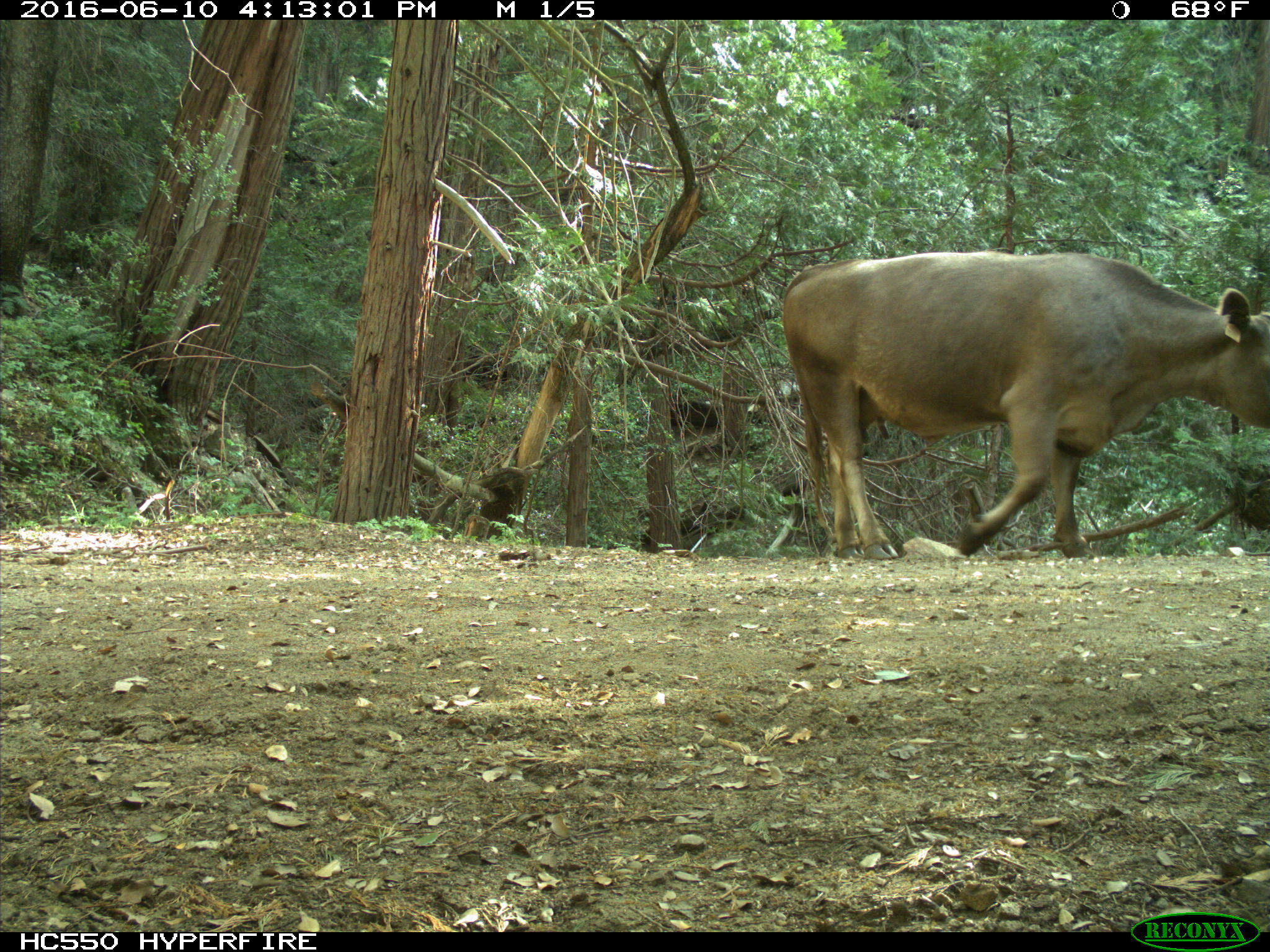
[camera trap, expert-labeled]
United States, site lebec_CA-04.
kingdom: Animalia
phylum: Chordata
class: Mammalia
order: Artiodactyla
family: Bovidae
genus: Bos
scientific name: Bos taurus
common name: domestic cow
Bos taurus (domestic cow).